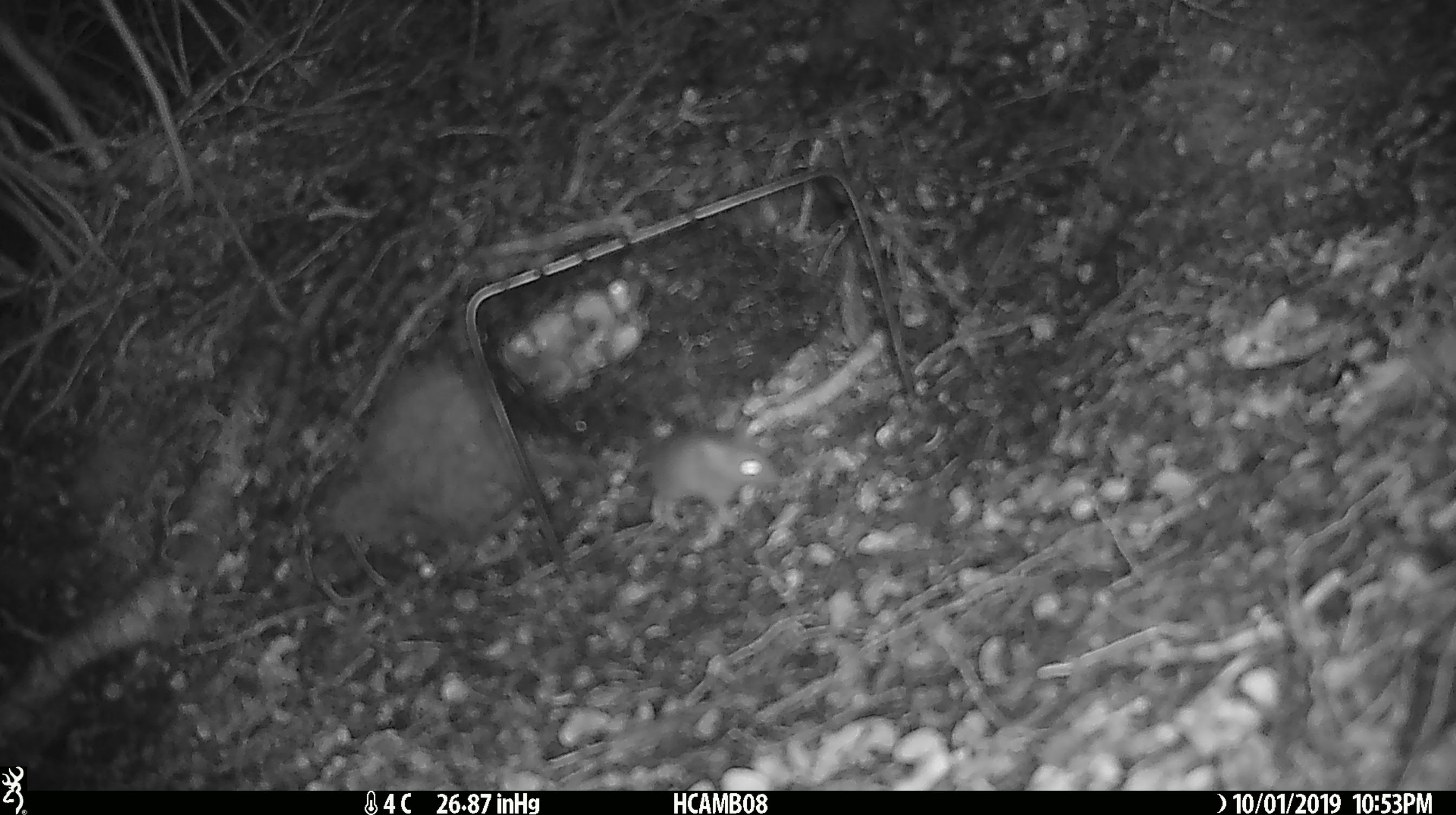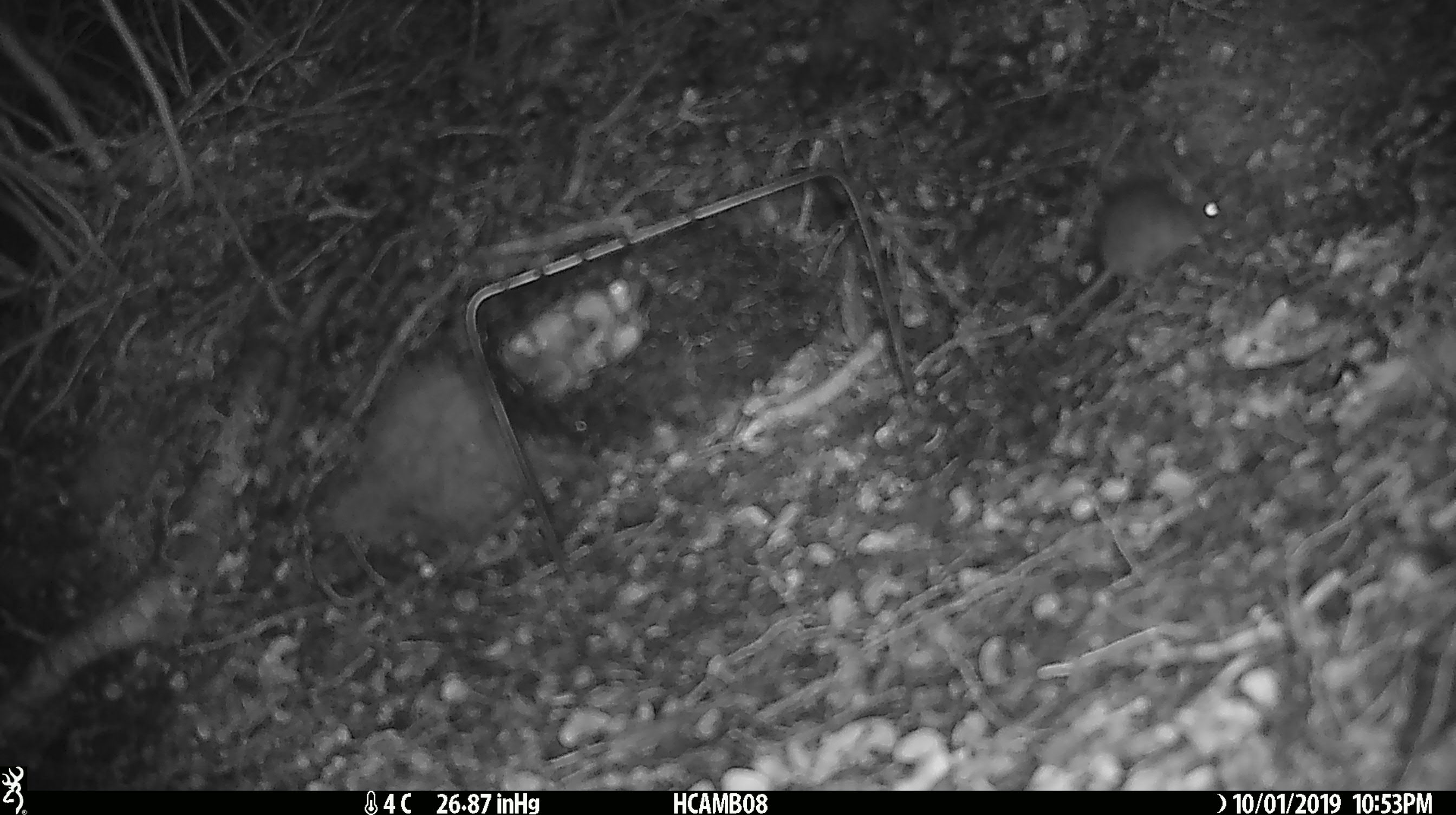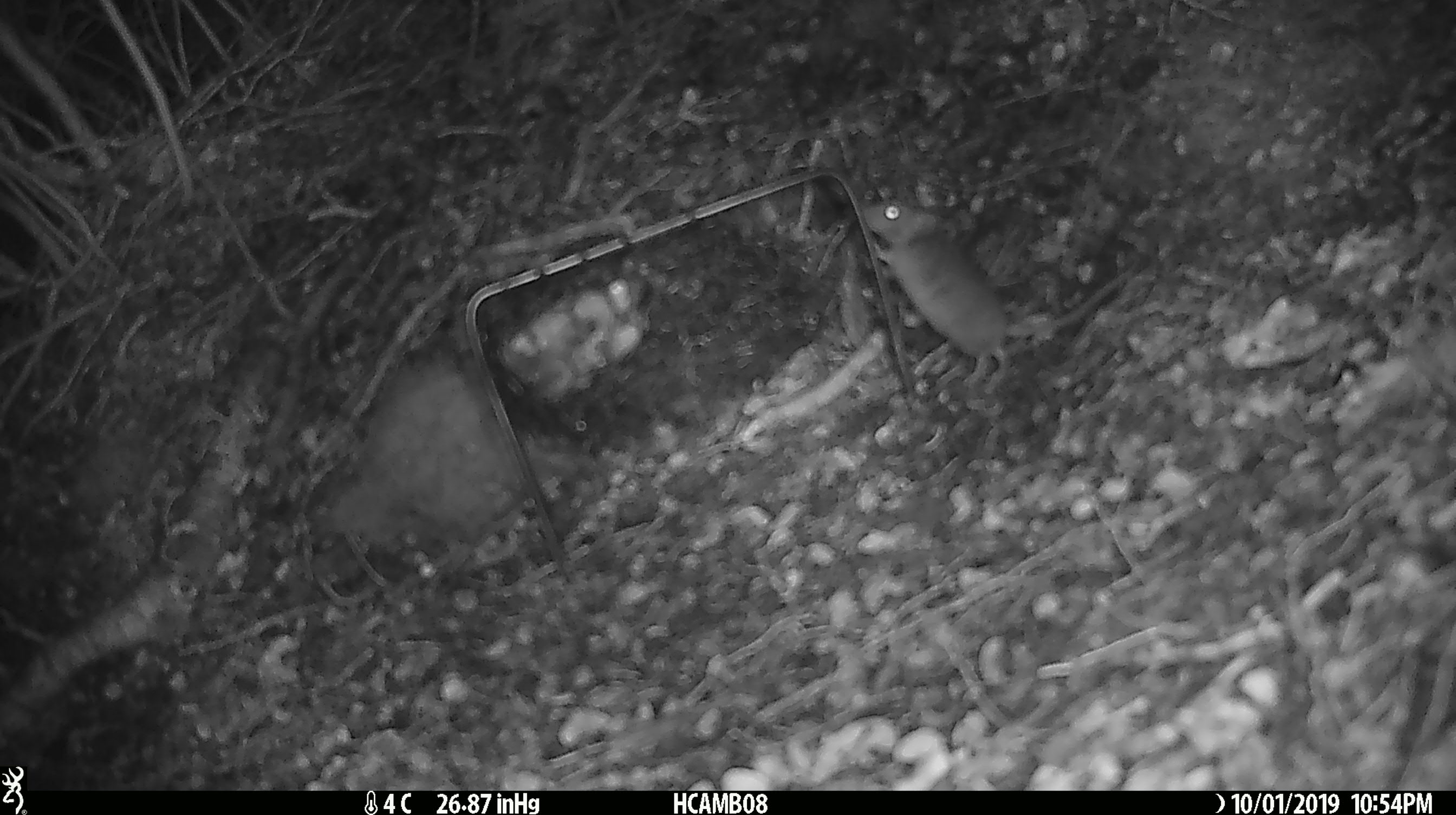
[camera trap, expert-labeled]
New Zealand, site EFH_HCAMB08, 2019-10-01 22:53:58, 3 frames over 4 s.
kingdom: Animalia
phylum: Chordata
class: Mammalia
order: Rodentia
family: Muridae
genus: Mus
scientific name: Mus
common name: mouse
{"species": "mouse (Mus)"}